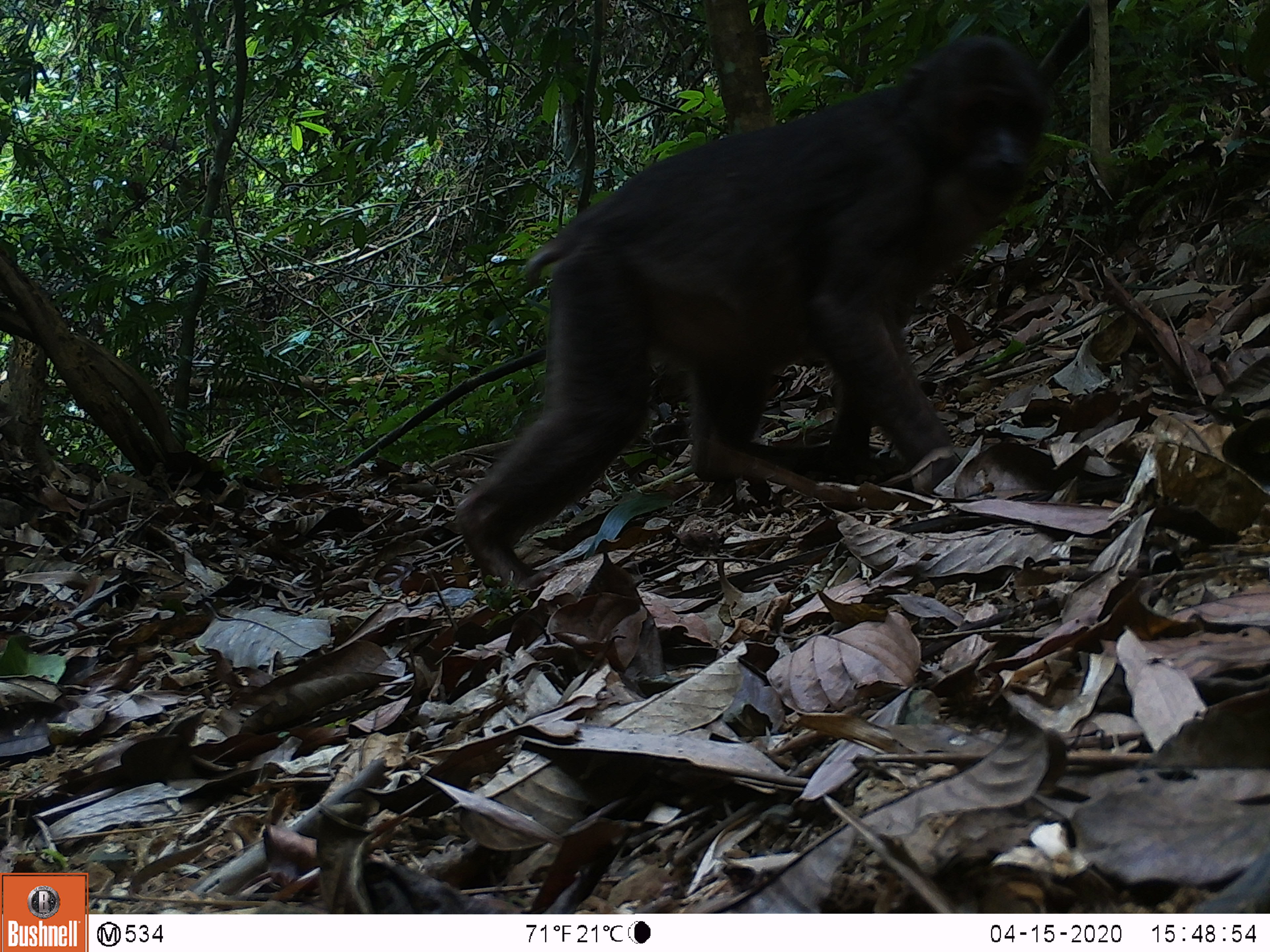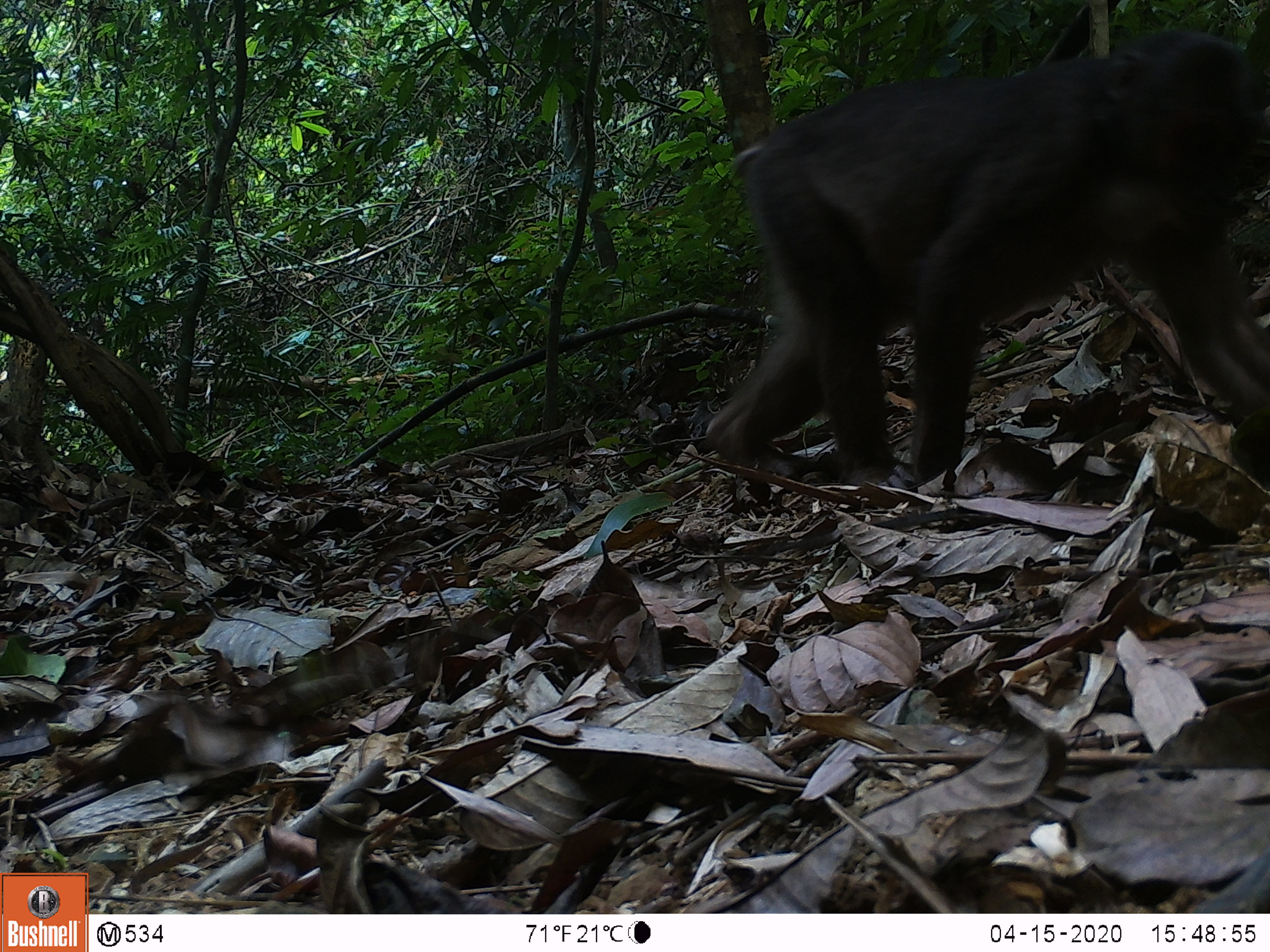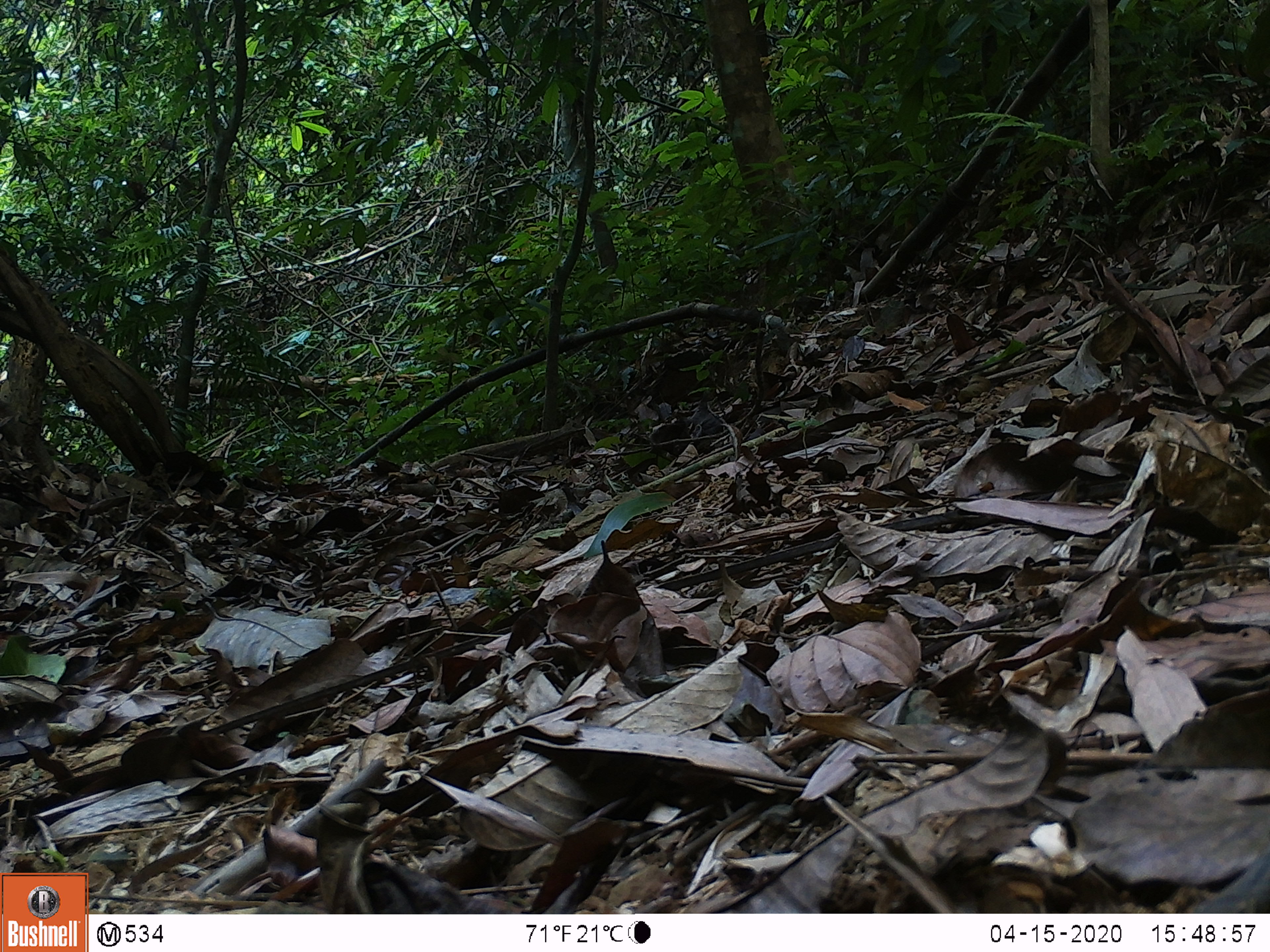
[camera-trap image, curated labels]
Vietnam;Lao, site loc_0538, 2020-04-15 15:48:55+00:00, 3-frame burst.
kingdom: Animalia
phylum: Chordata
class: Mammalia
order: Primates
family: Cercopithecidae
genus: Macaca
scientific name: Macaca arctoides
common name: stump-tailed macaque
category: stump tailed macaque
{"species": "stump tailed macaque (stump-tailed macaque) (Macaca arctoides)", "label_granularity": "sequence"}